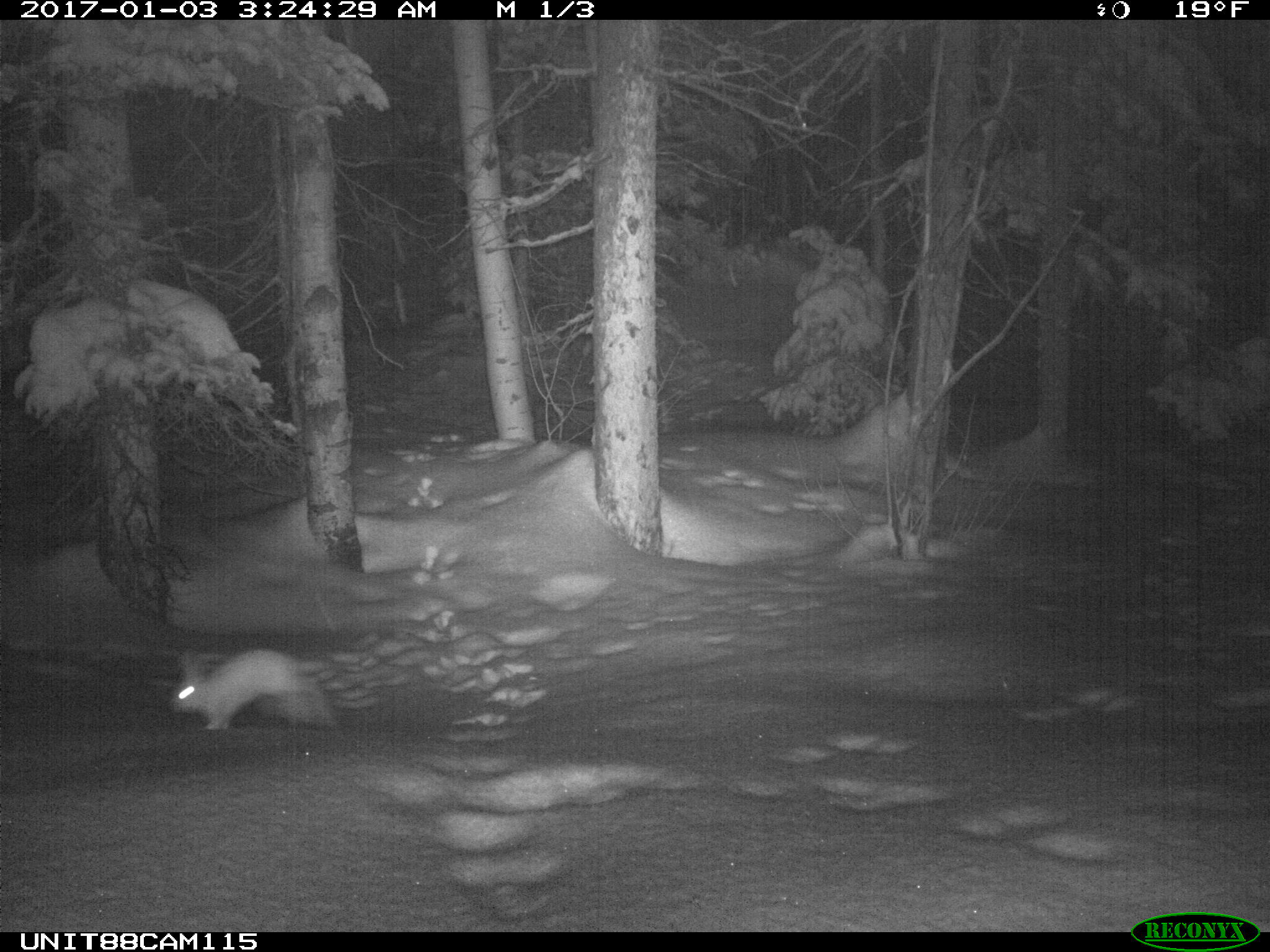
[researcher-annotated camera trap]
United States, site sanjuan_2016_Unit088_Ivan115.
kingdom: Animalia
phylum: Chordata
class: Mammalia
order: Lagomorpha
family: Leporidae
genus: Lepus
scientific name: Lepus americanus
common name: snowshoe hare